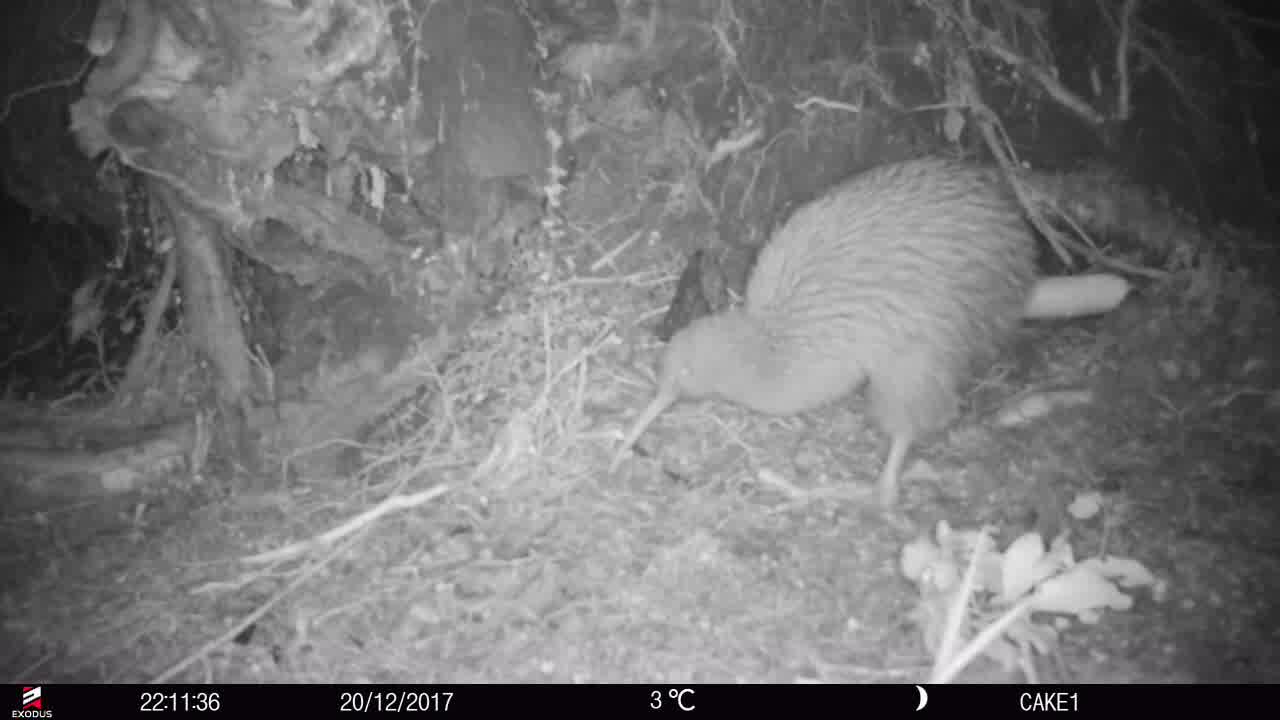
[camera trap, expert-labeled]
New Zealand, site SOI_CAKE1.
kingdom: Animalia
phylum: Chordata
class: Aves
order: Apterygiformes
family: Apterygidae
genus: Apteryx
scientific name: Apteryx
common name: kiwi